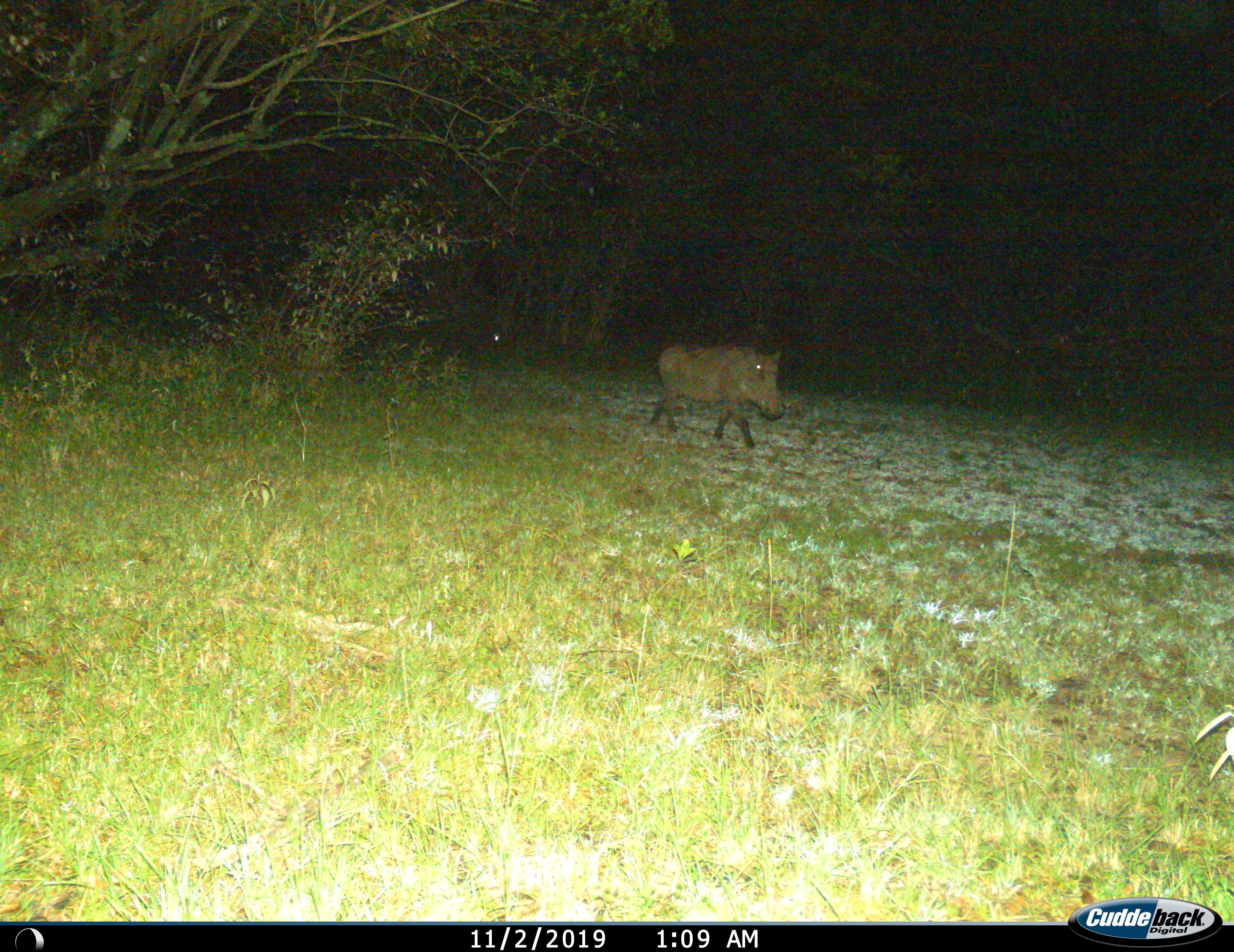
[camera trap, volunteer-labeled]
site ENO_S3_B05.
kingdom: Animalia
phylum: Chordata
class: Mammalia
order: Artiodactyla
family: Suidae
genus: Phacochoerus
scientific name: Phacochoerus africanus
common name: warthog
Warthog (Phacochoerus africanus), count 1. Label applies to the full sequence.